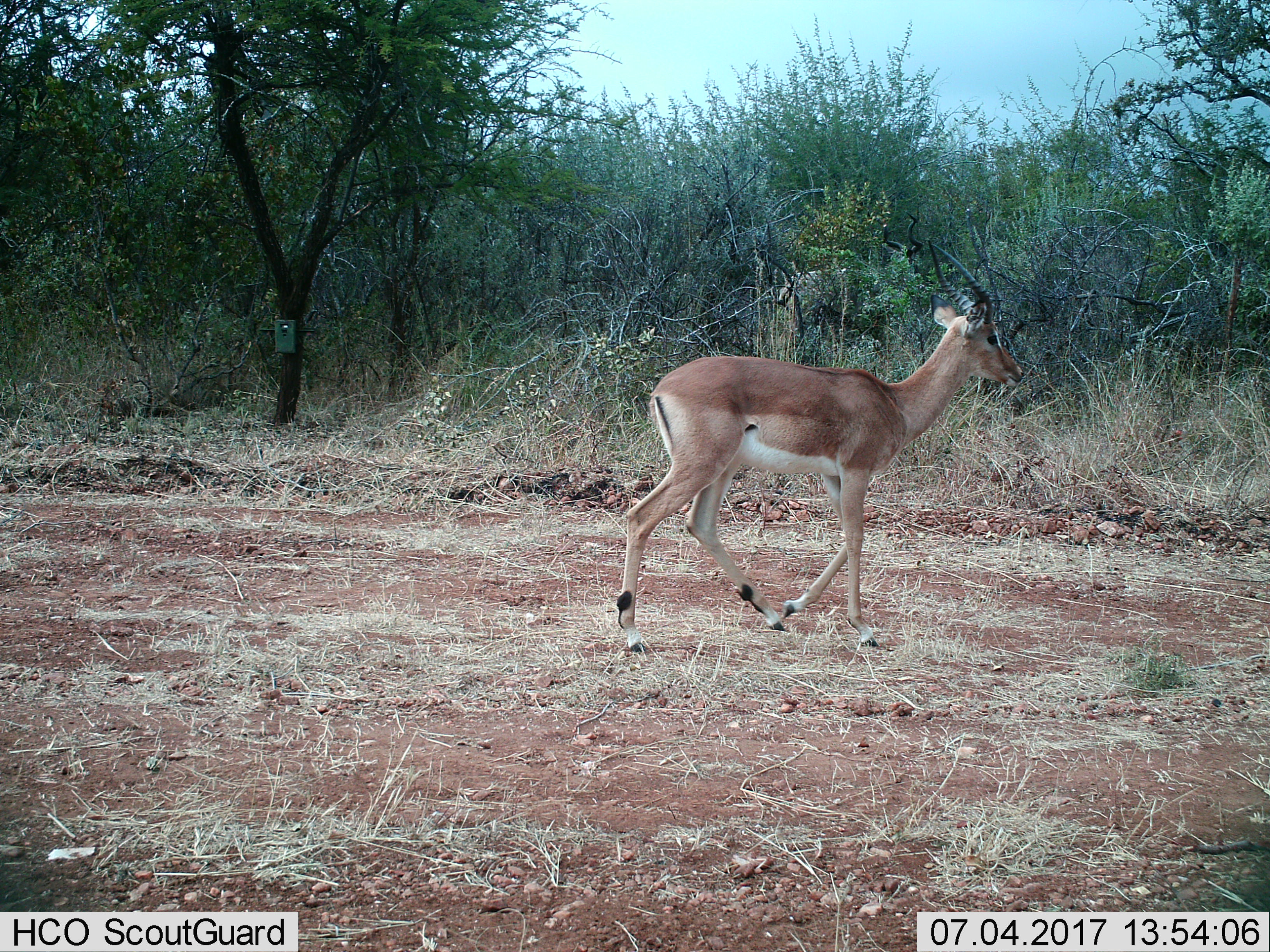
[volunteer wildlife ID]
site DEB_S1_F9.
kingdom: Animalia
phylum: Chordata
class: Mammalia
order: Artiodactyla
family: Bovidae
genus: Aepyceros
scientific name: Aepyceros melampus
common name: impala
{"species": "impala (Aepyceros melampus)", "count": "1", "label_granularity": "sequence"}